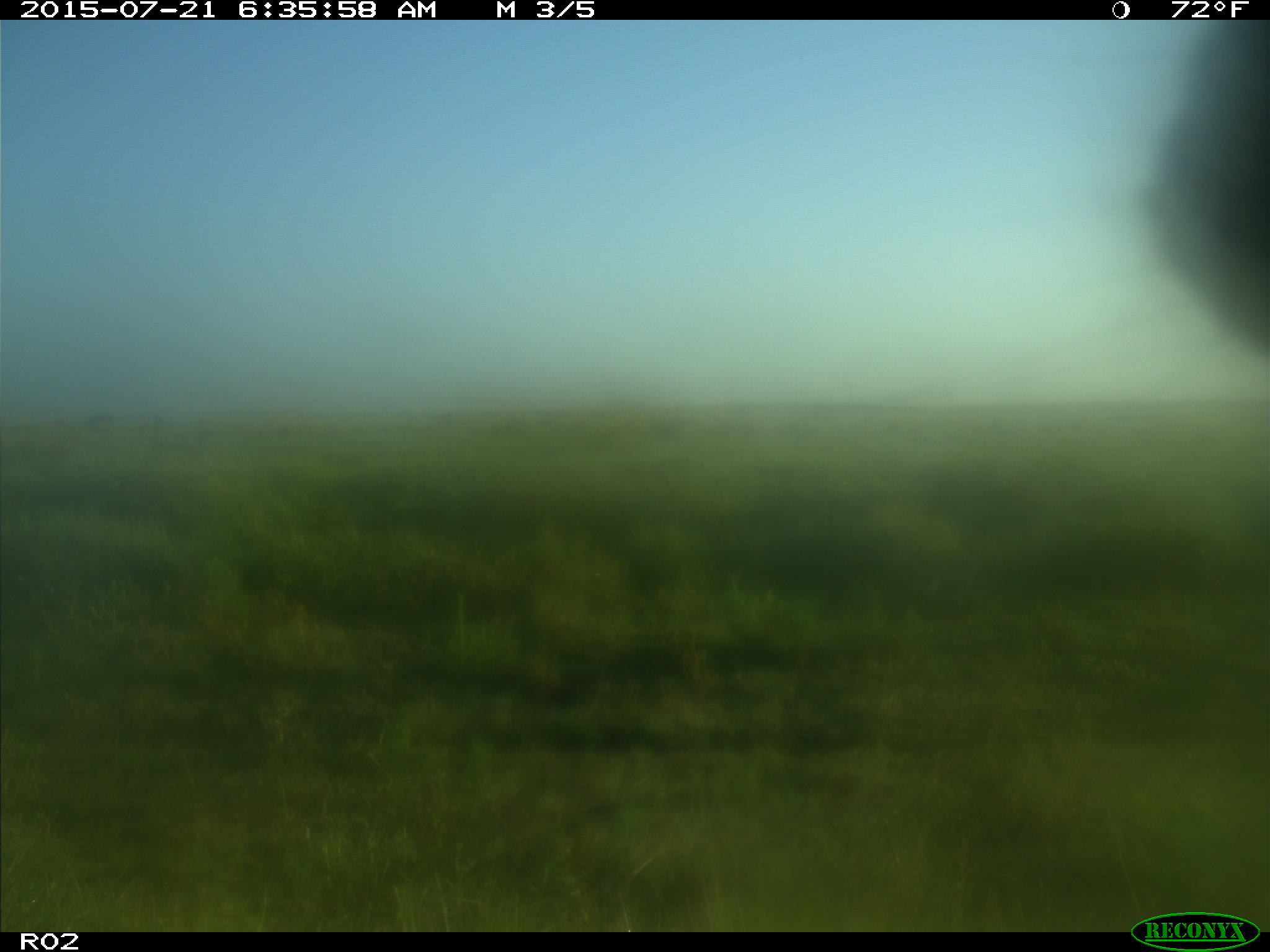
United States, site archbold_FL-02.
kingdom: Animalia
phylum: Chordata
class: Mammalia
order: Artiodactyla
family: Bovidae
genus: Bos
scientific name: Bos taurus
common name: domestic cow